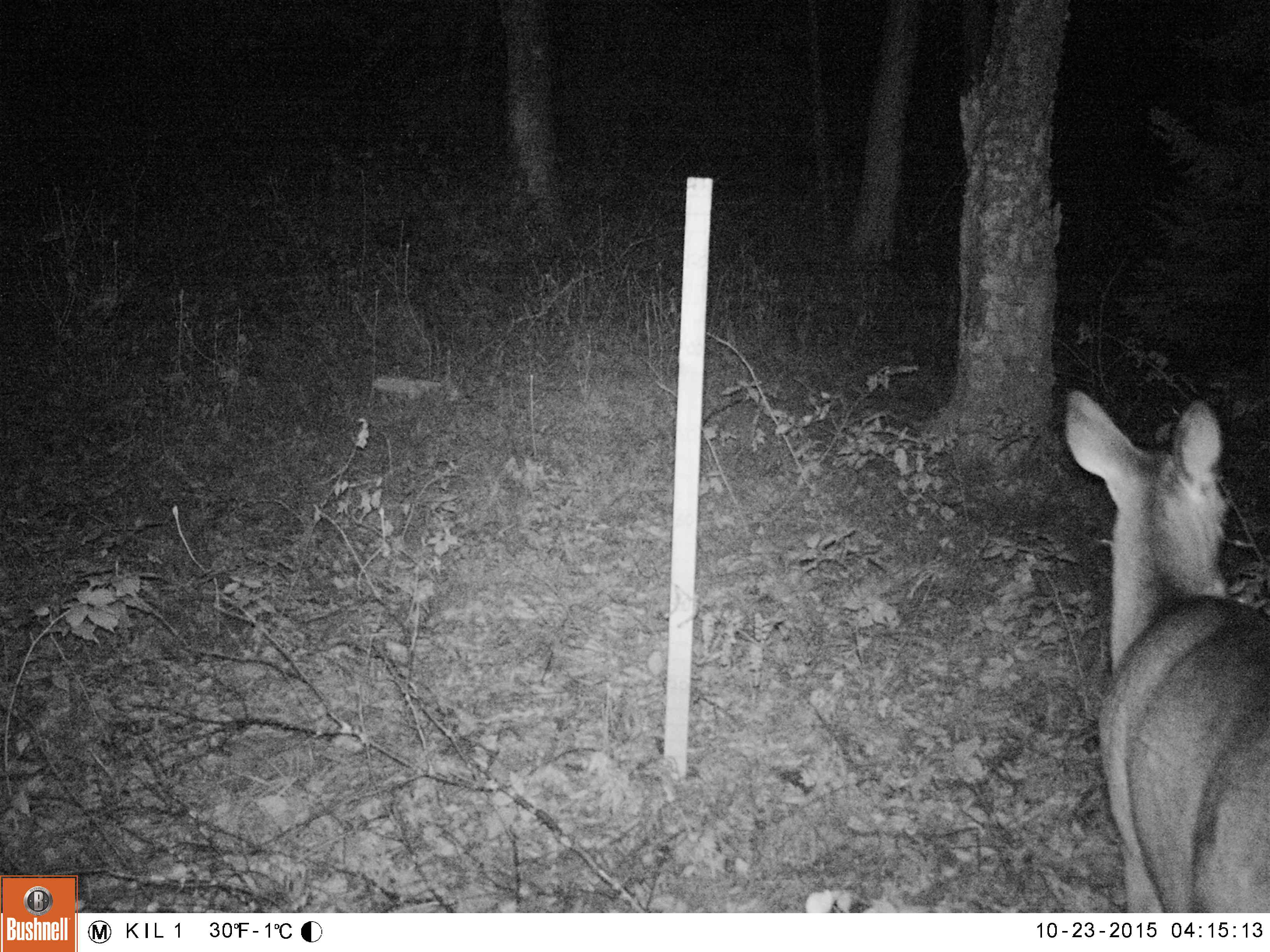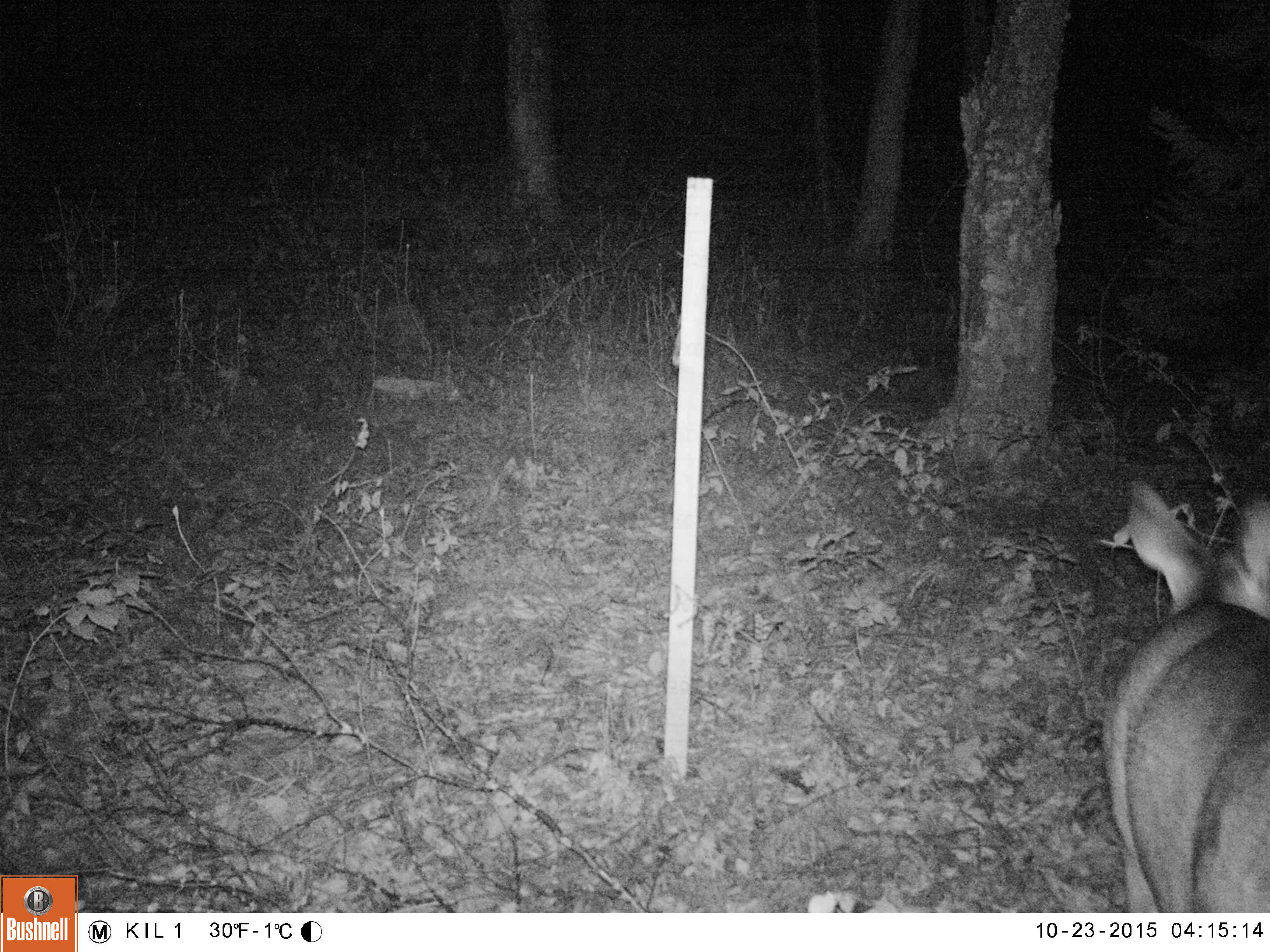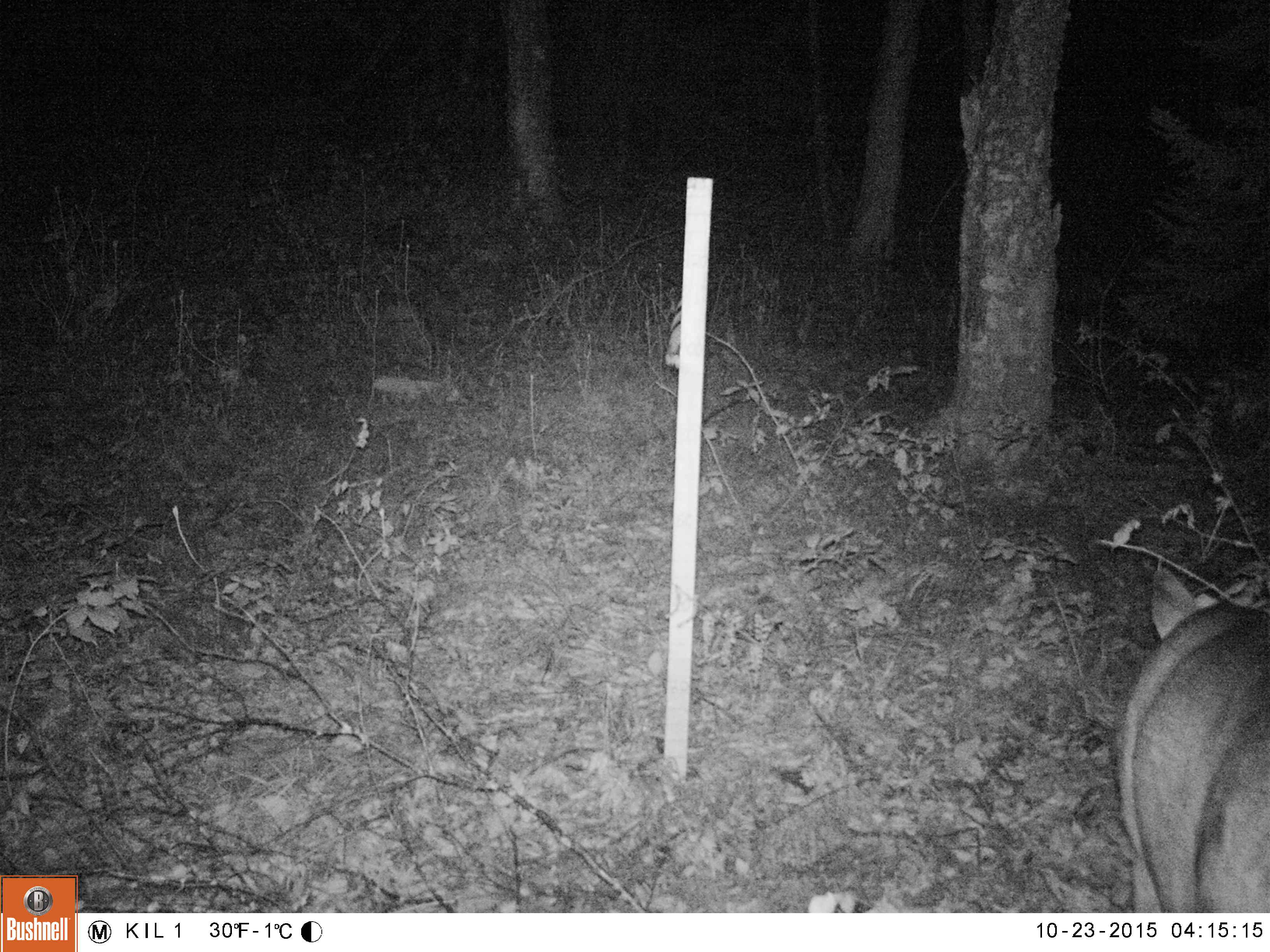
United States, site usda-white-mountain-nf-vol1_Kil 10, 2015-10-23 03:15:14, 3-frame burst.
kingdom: Animalia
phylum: Chordata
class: Mammalia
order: Artiodactyla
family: Cervidae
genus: Odocoileus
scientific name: Odocoileus virginianus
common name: white-tailed deer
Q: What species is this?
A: White-tailed deer (Odocoileus virginianus).